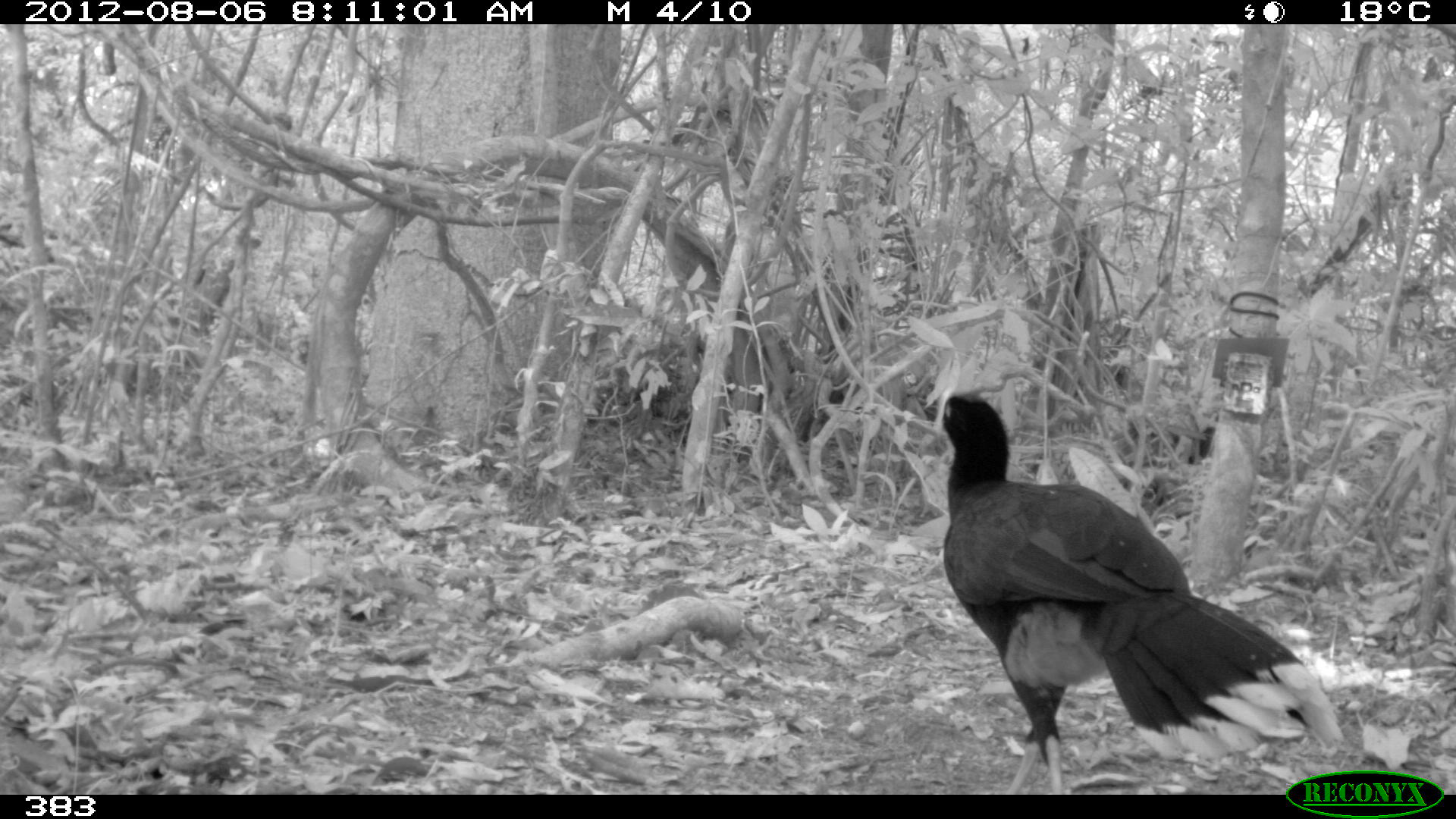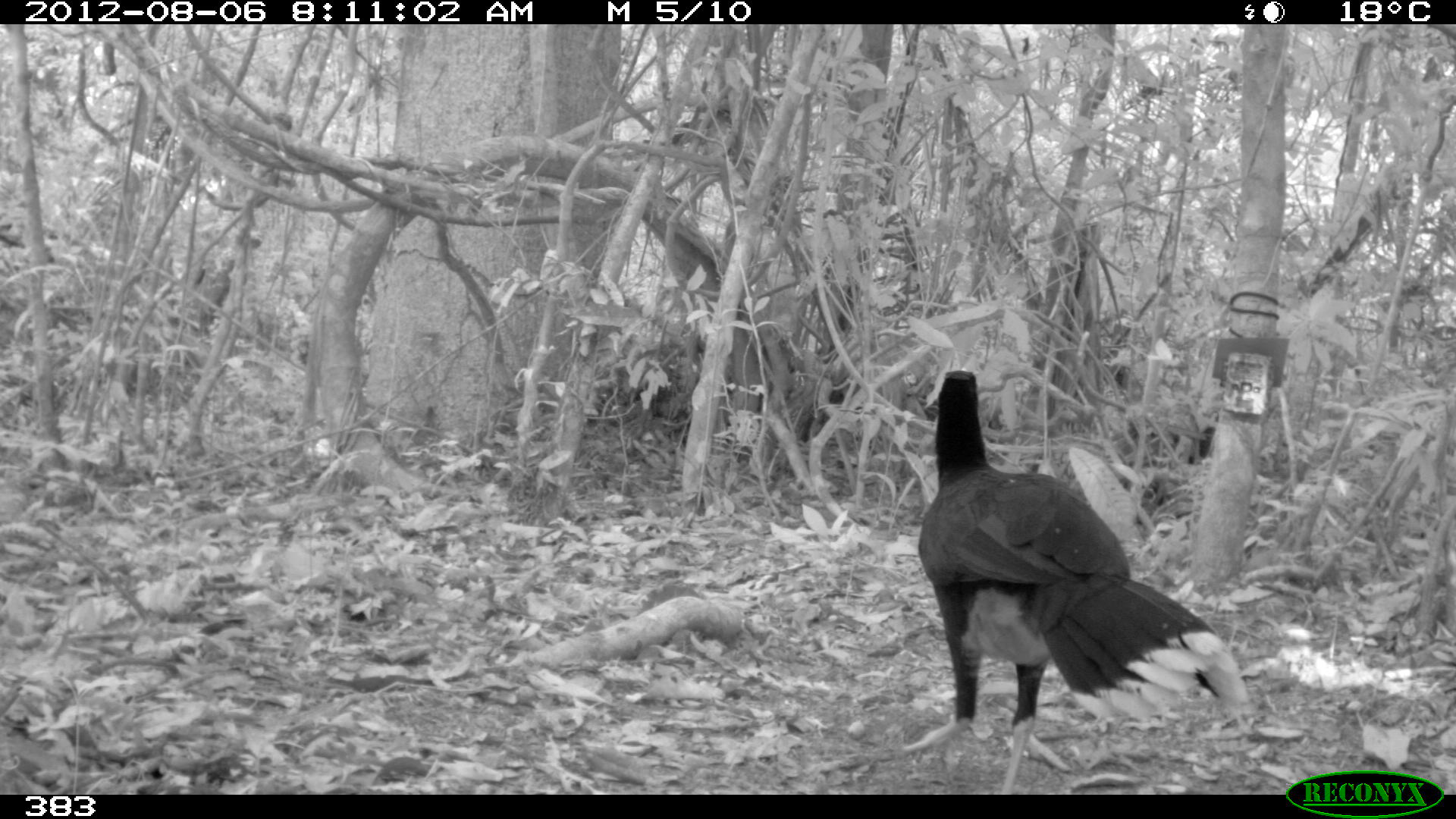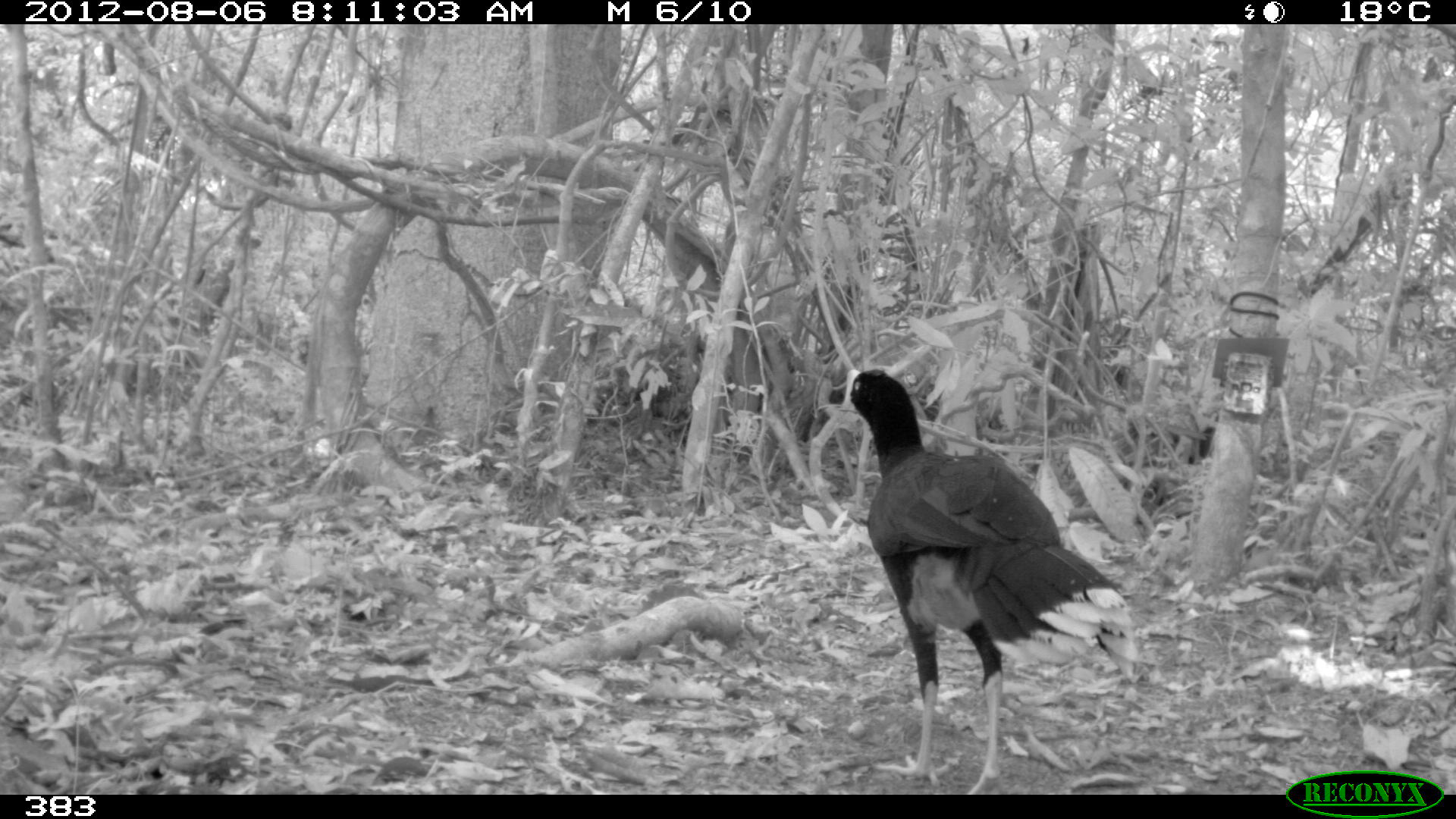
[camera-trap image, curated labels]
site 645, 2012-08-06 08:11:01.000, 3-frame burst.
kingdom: Animalia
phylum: Chordata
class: Aves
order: Galliformes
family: Cracidae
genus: Mitu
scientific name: Mitu tuberosum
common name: razor-billed curassow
Mitu tuberosum (razor-billed curassow).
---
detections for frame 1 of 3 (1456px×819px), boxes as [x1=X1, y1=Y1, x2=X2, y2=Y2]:
mitu tuberosum: [x1=935, y1=387, x2=1346, y2=795]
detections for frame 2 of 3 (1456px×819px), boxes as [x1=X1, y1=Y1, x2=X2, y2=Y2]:
mitu tuberosum: [x1=903, y1=370, x2=1256, y2=795]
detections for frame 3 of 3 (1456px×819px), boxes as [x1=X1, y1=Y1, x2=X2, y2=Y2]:
mitu tuberosum: [x1=836, y1=369, x2=1140, y2=795]